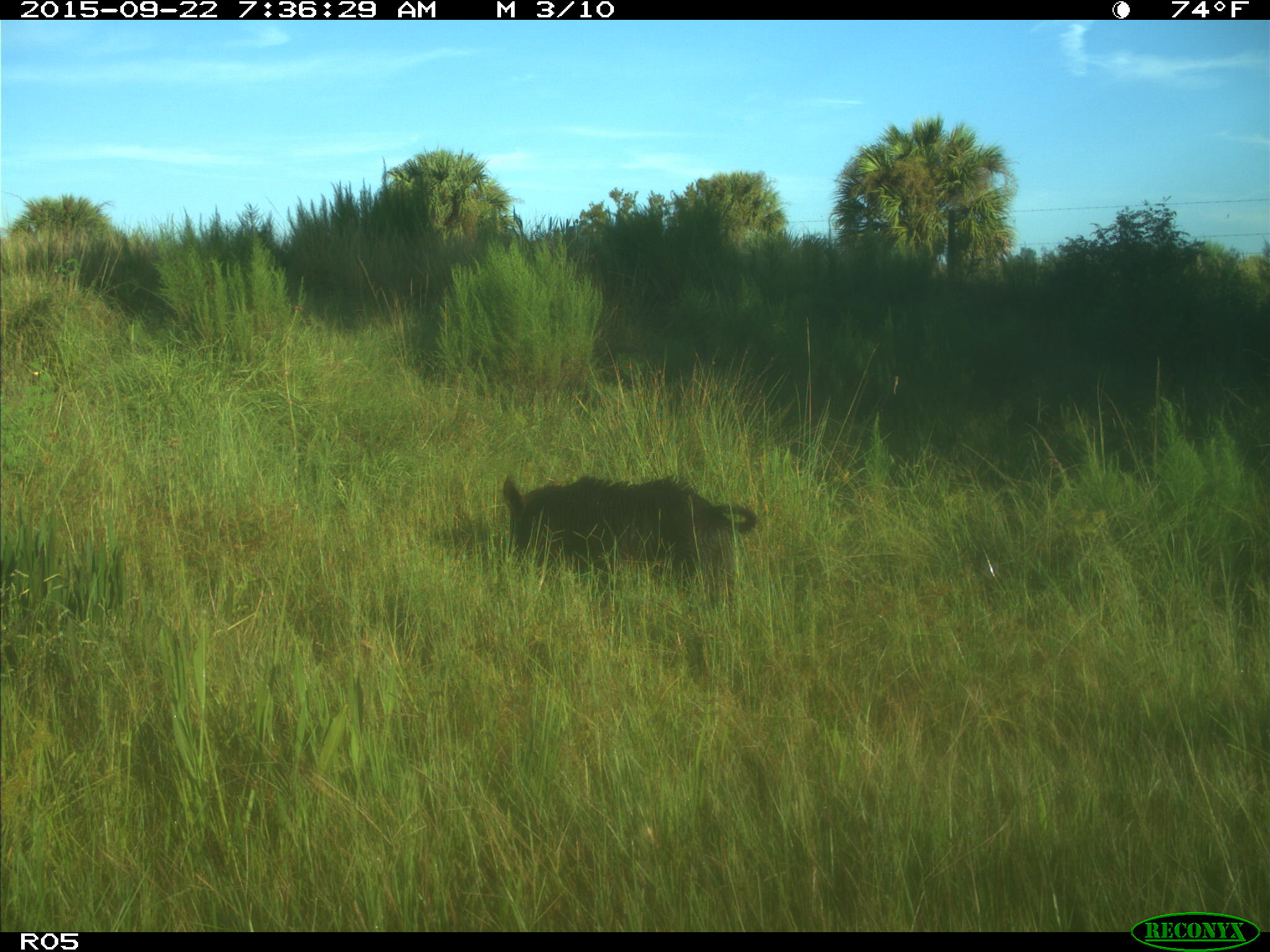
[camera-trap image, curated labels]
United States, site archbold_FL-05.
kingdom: Animalia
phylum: Chordata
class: Mammalia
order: Artiodactyla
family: Suidae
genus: Sus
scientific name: Sus scrofa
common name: wild boar